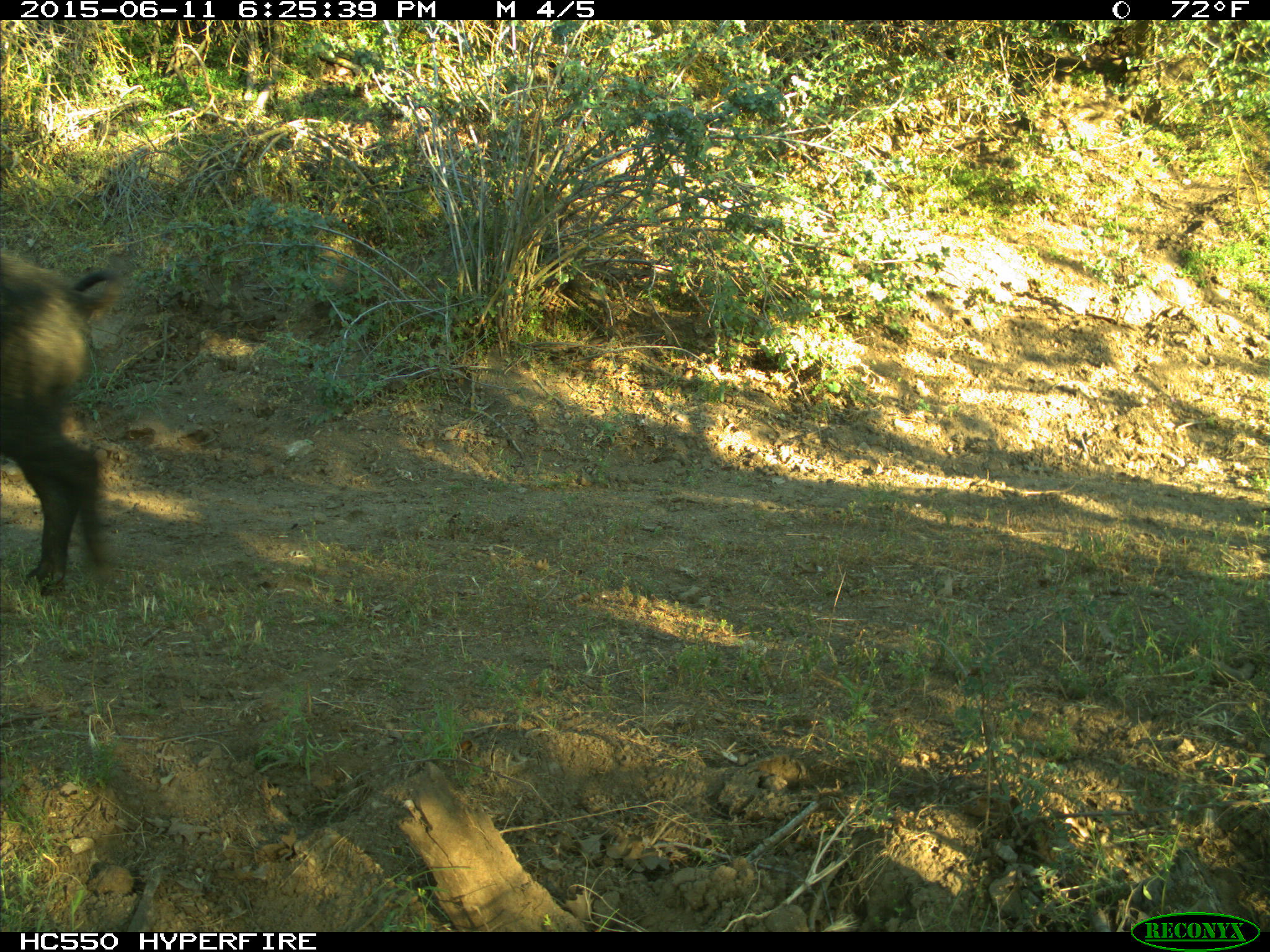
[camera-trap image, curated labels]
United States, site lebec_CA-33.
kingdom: Animalia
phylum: Chordata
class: Mammalia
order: Artiodactyla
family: Suidae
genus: Sus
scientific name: Sus scrofa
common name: wild boar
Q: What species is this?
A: Sus scrofa (wild boar).